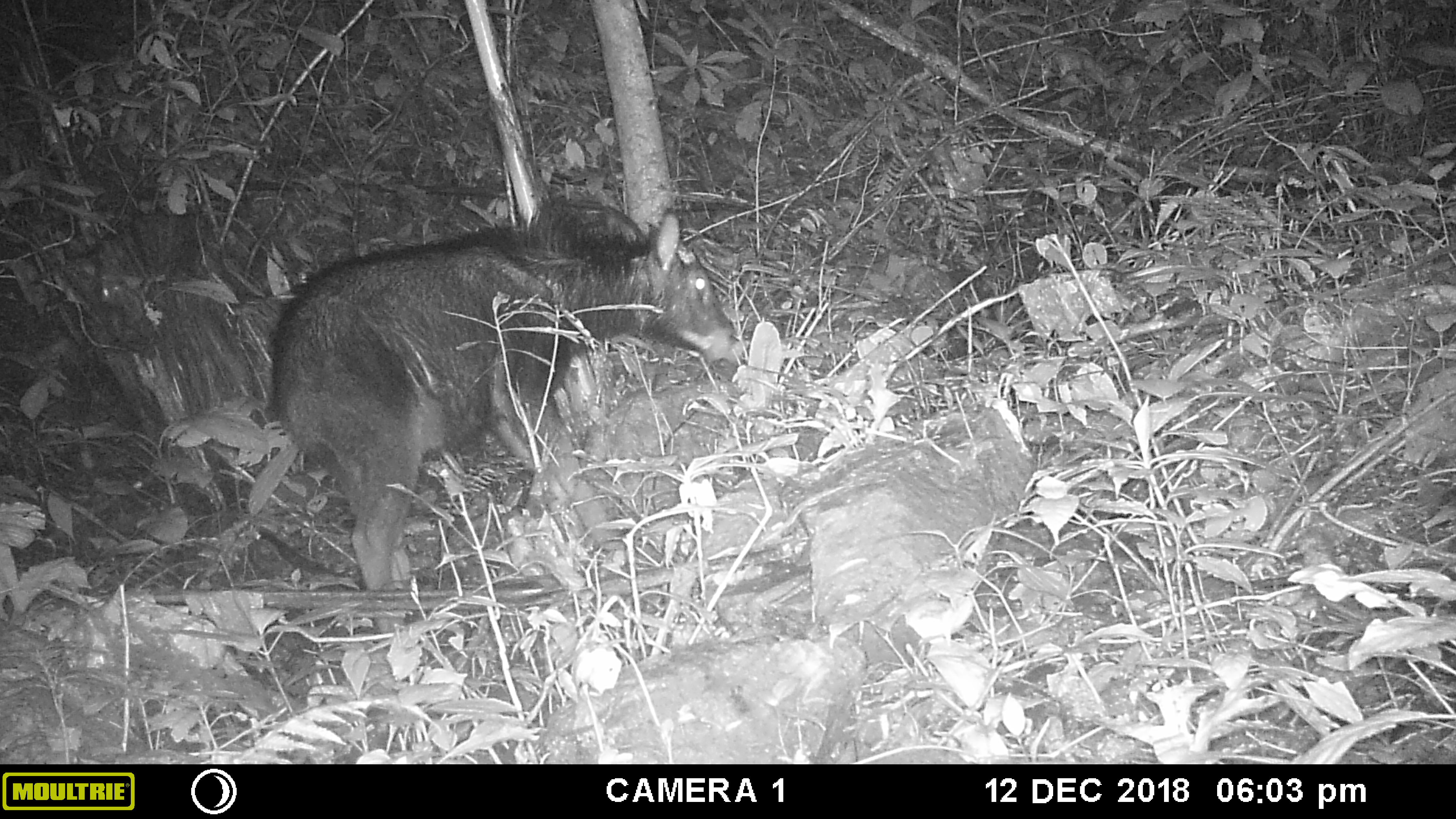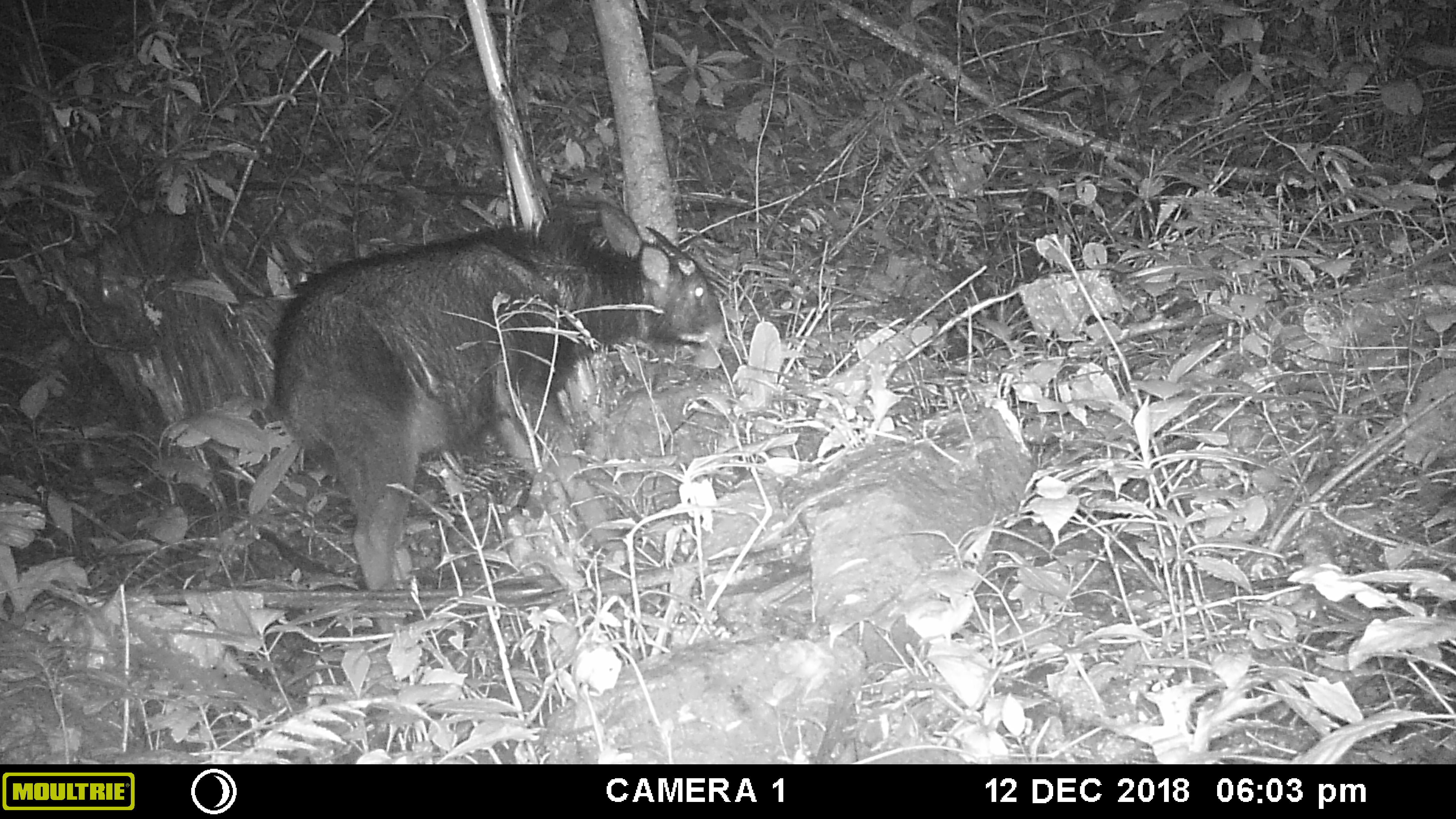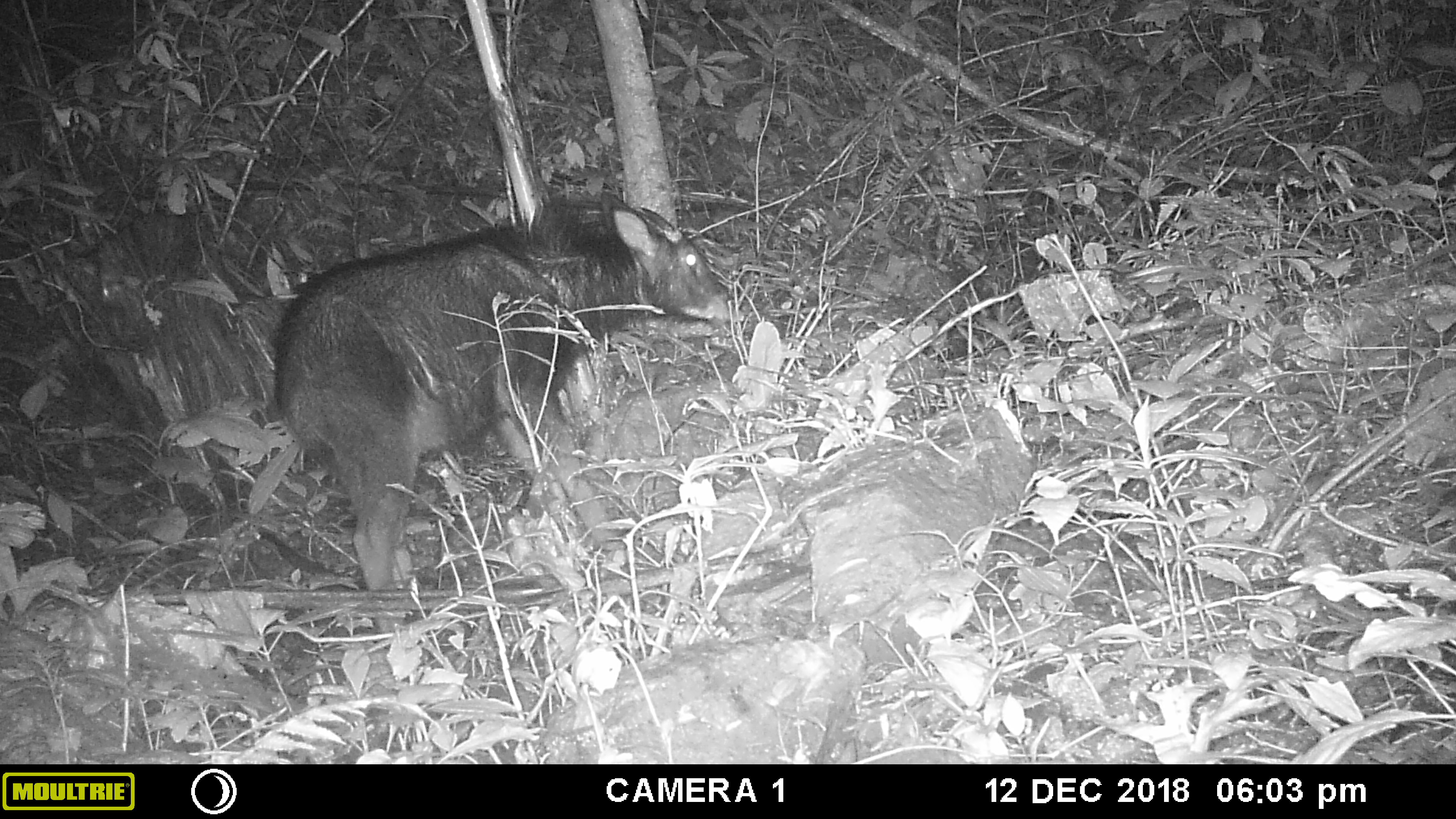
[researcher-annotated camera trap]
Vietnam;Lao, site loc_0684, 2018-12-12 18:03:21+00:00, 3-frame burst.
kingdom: Animalia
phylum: Chordata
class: Mammalia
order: Artiodactyla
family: Bovidae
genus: Capricornis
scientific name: Capricornis sumatraensis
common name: chinese serow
Chinese serow (Capricornis sumatraensis). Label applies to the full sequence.